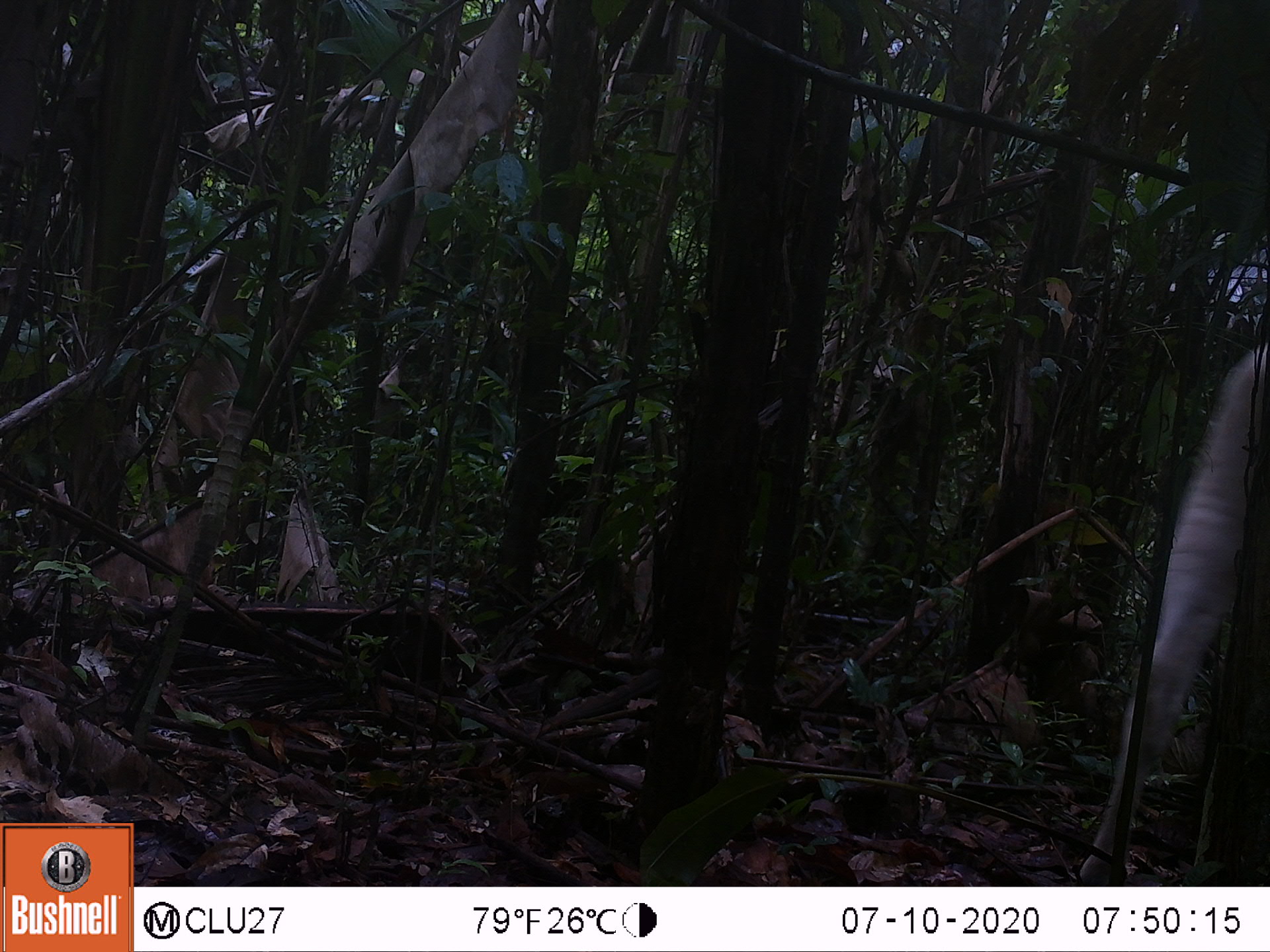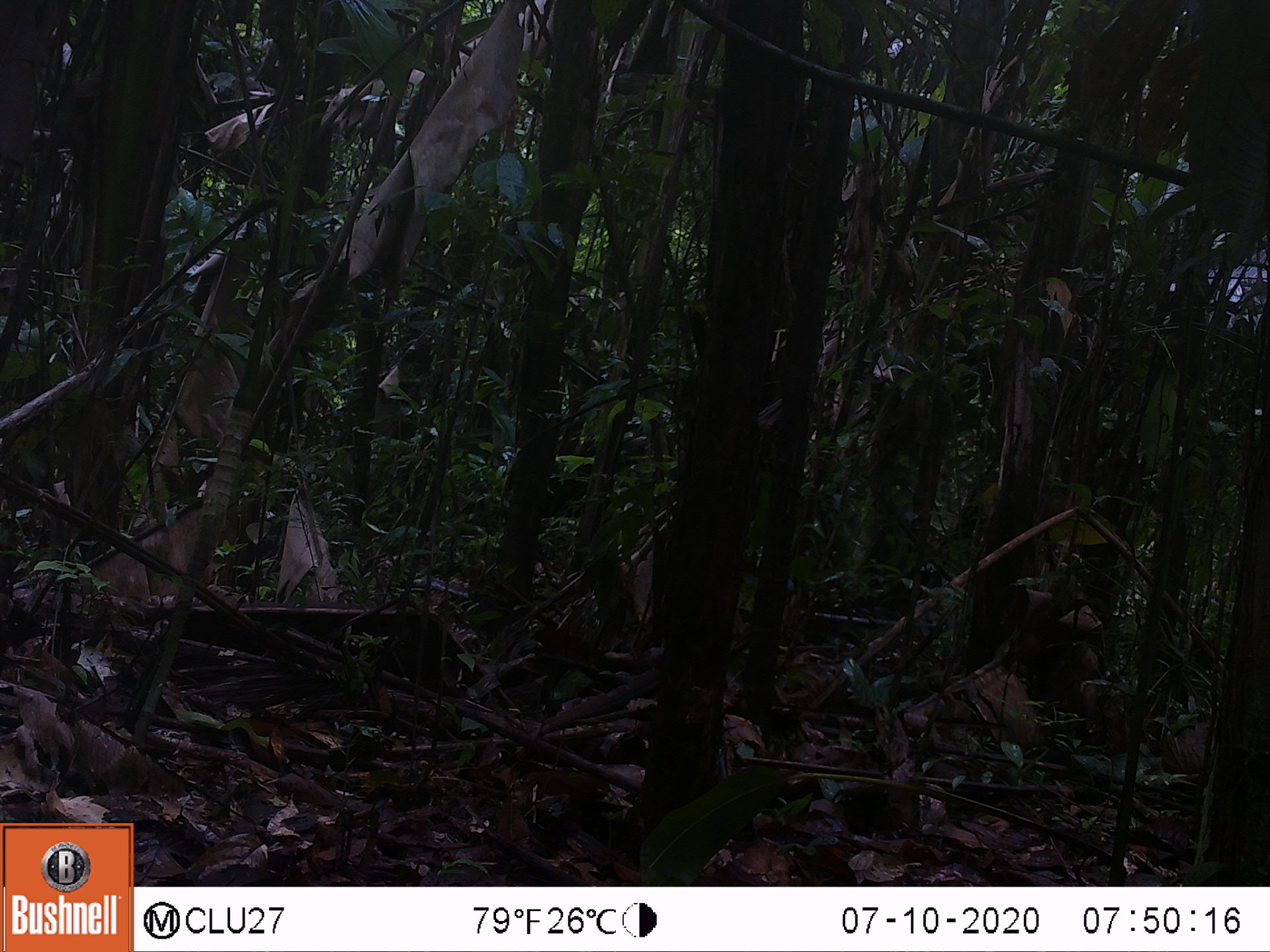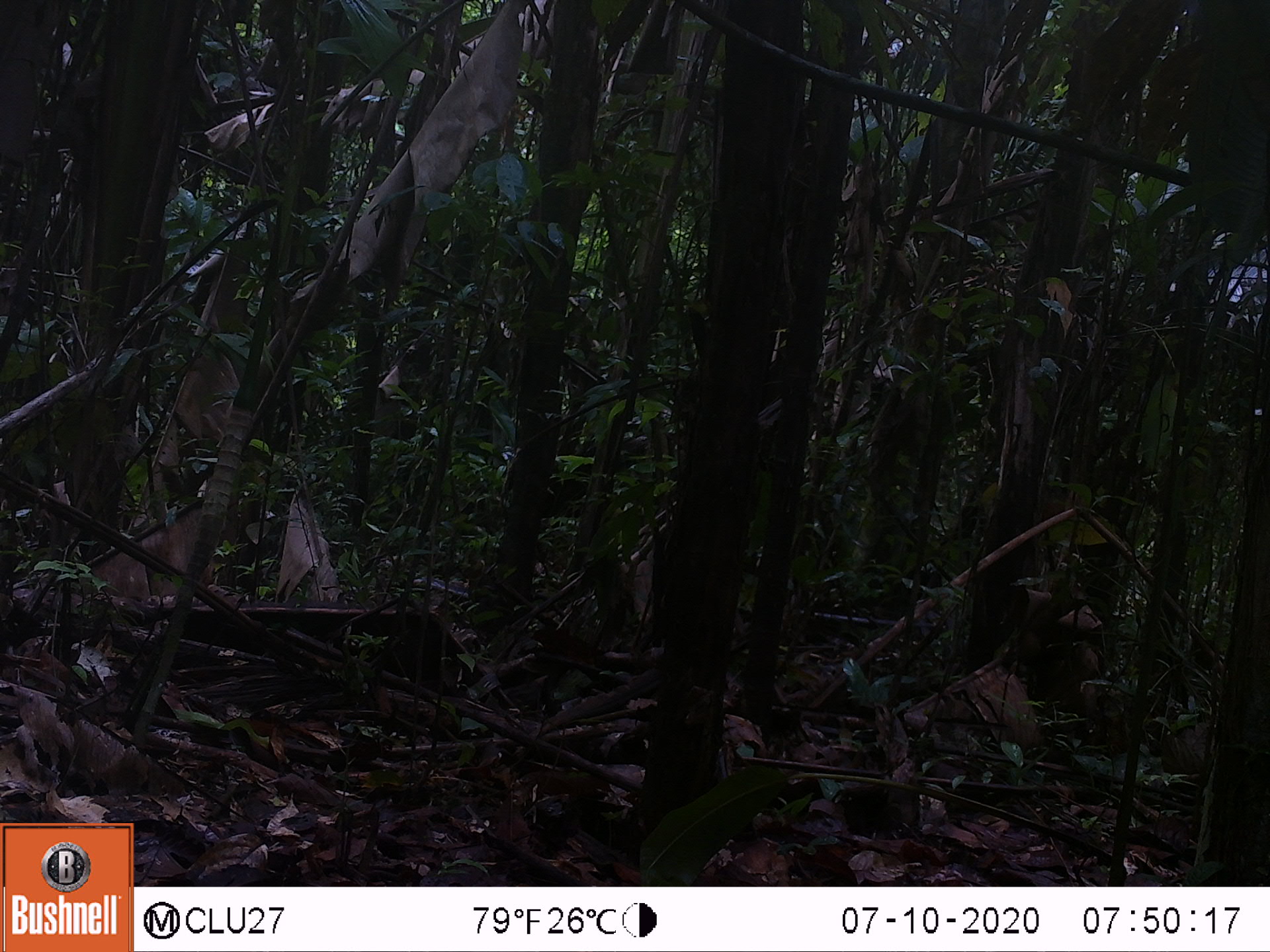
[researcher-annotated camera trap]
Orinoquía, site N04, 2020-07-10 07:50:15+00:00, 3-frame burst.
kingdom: Animalia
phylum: Chordata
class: Mammalia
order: Artiodactyla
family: Bovidae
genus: Bos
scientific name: Bos taurus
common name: cow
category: cattle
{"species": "cattle (cow) (Bos taurus)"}